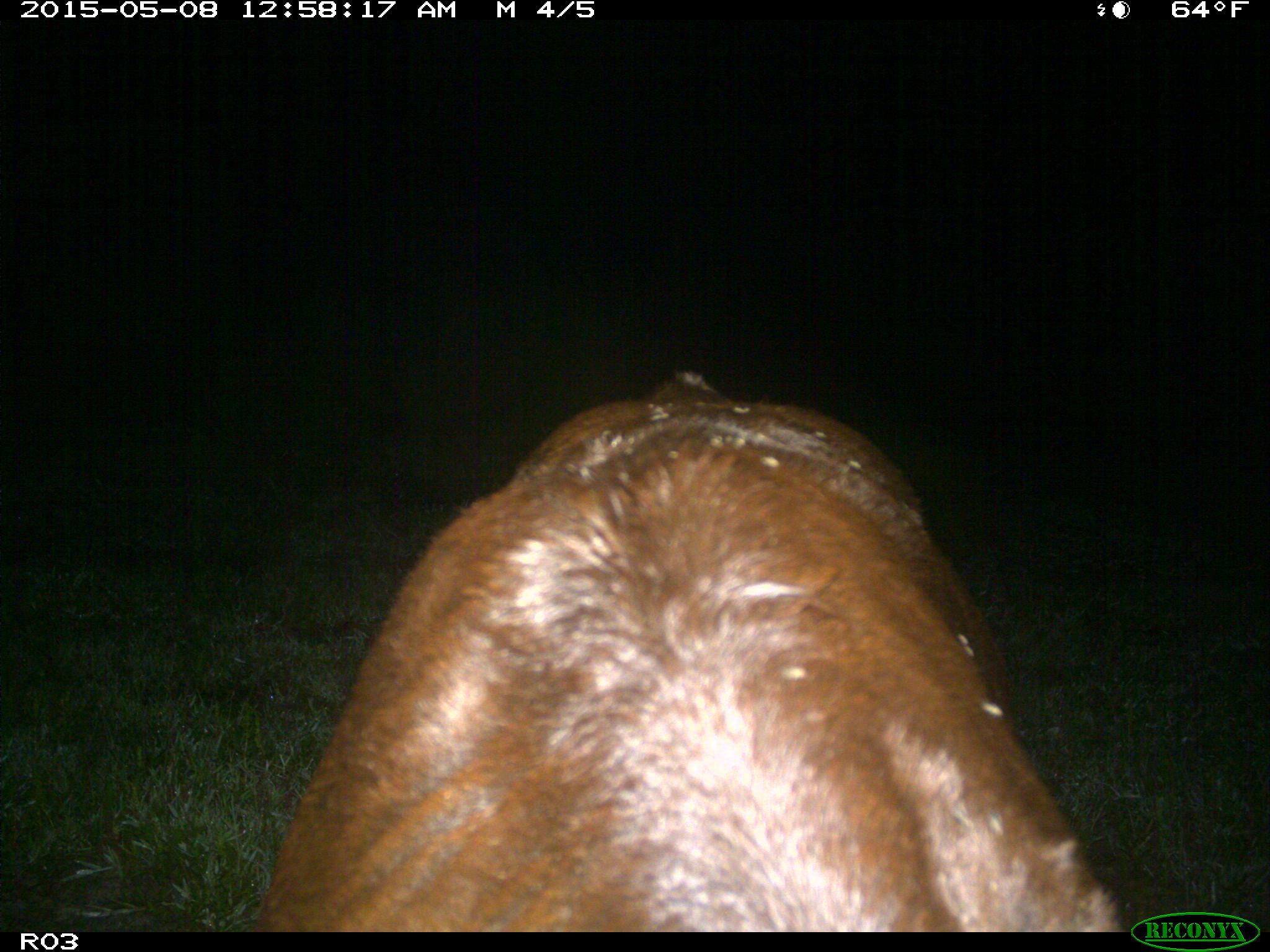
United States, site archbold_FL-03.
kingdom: Animalia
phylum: Chordata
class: Mammalia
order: Artiodactyla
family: Bovidae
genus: Bos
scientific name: Bos taurus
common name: domestic cow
Bos taurus (domestic cow).